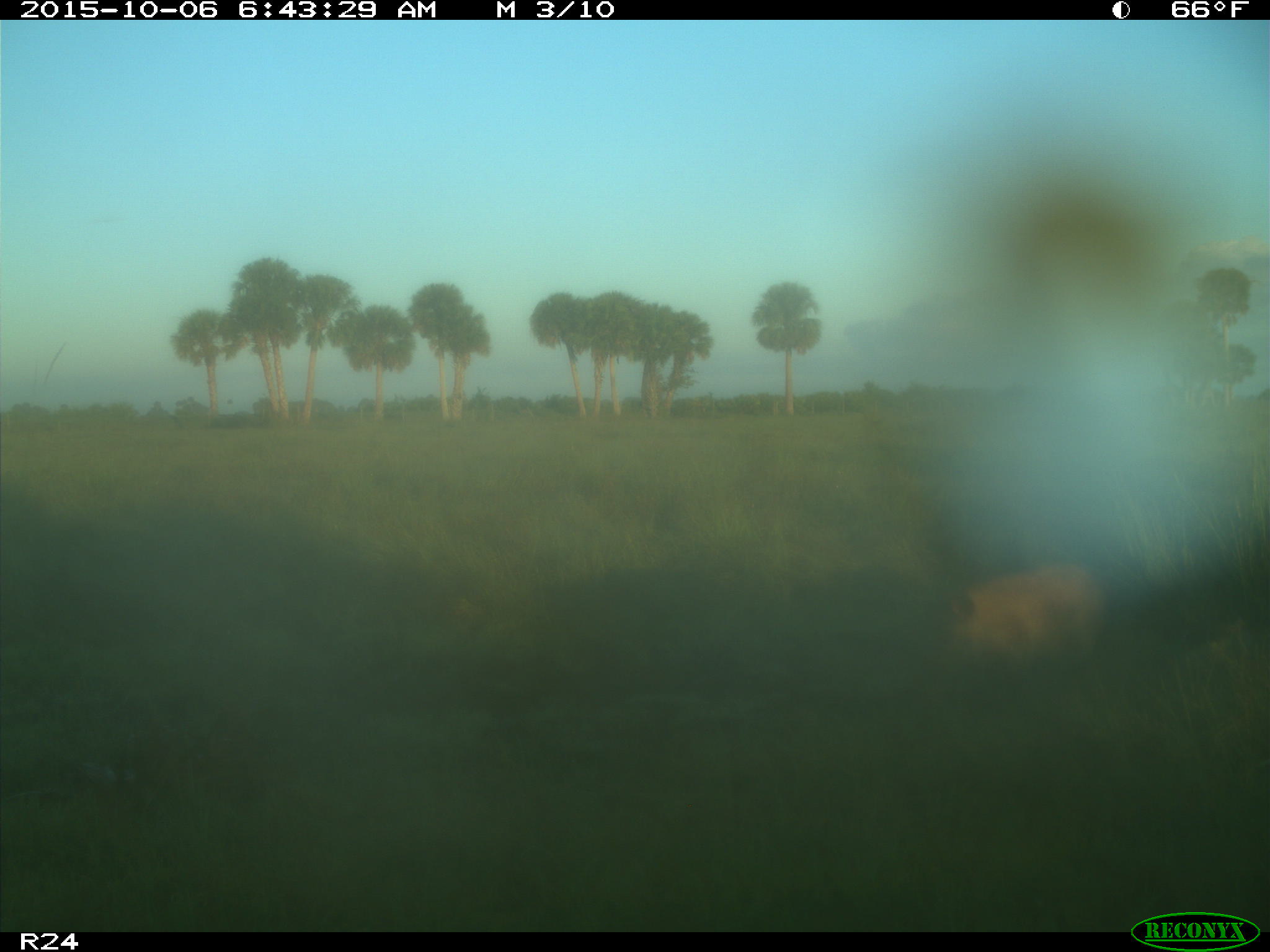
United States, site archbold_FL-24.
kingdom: Animalia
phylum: Chordata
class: Mammalia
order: Artiodactyla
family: Suidae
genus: Sus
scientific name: Sus scrofa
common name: wild boar